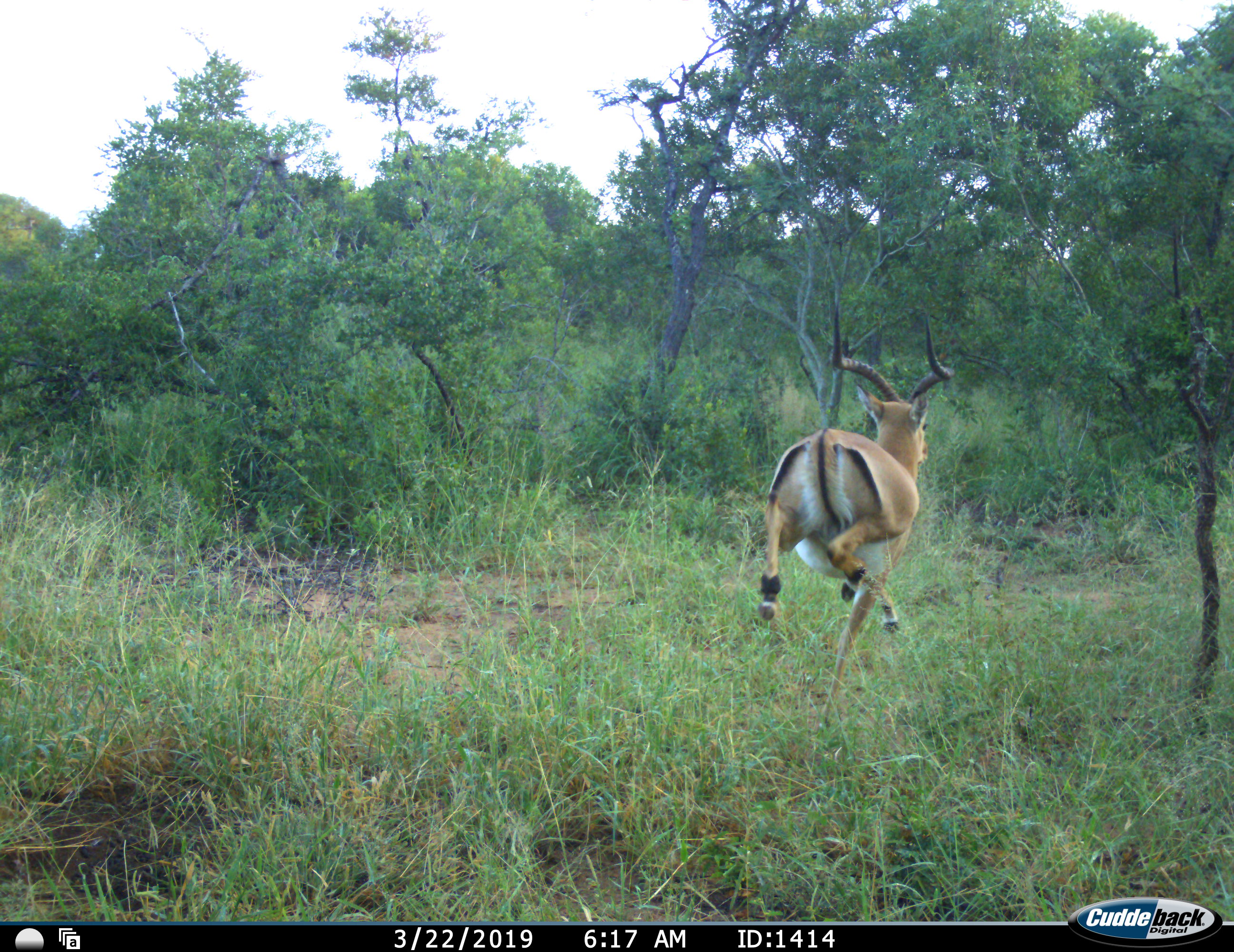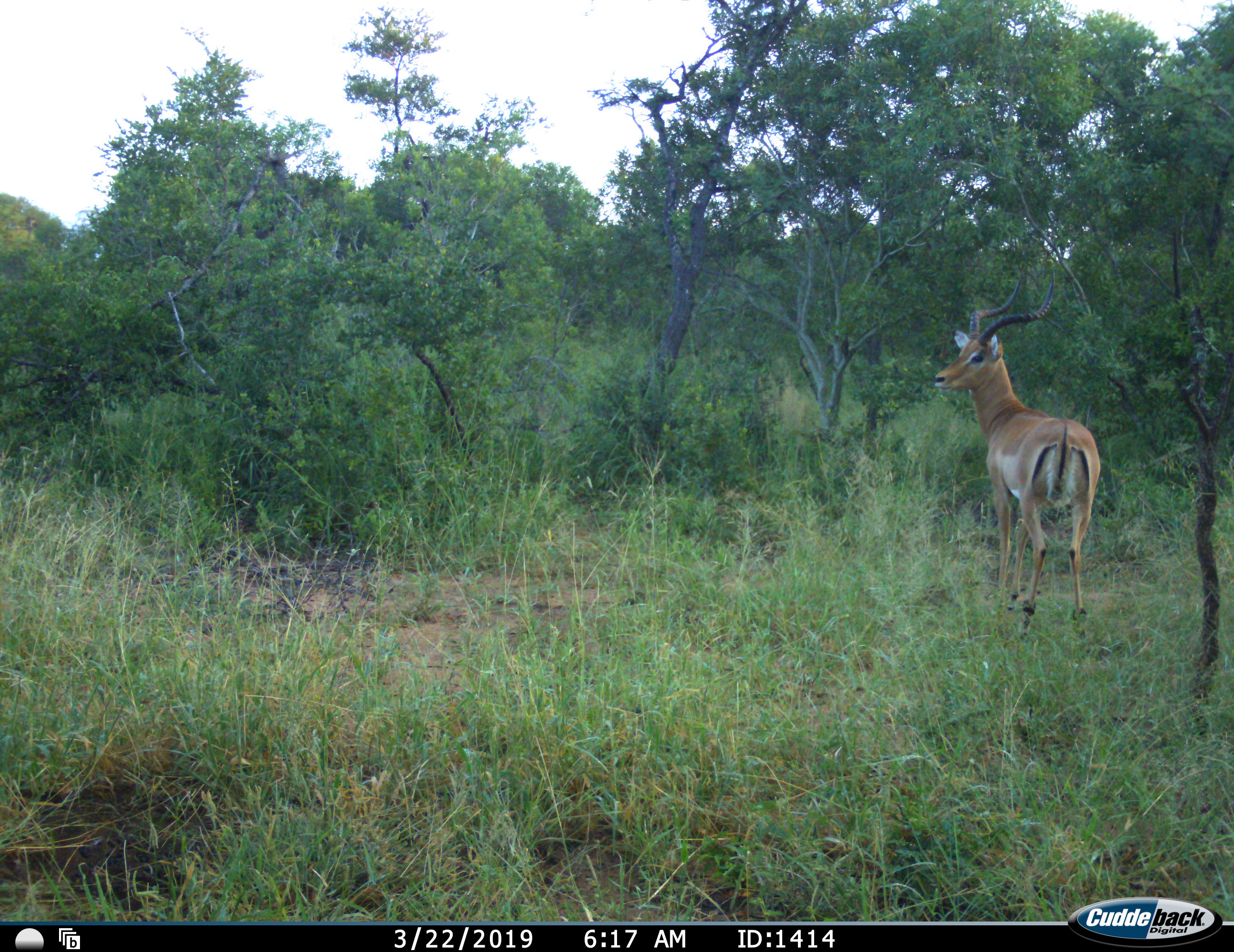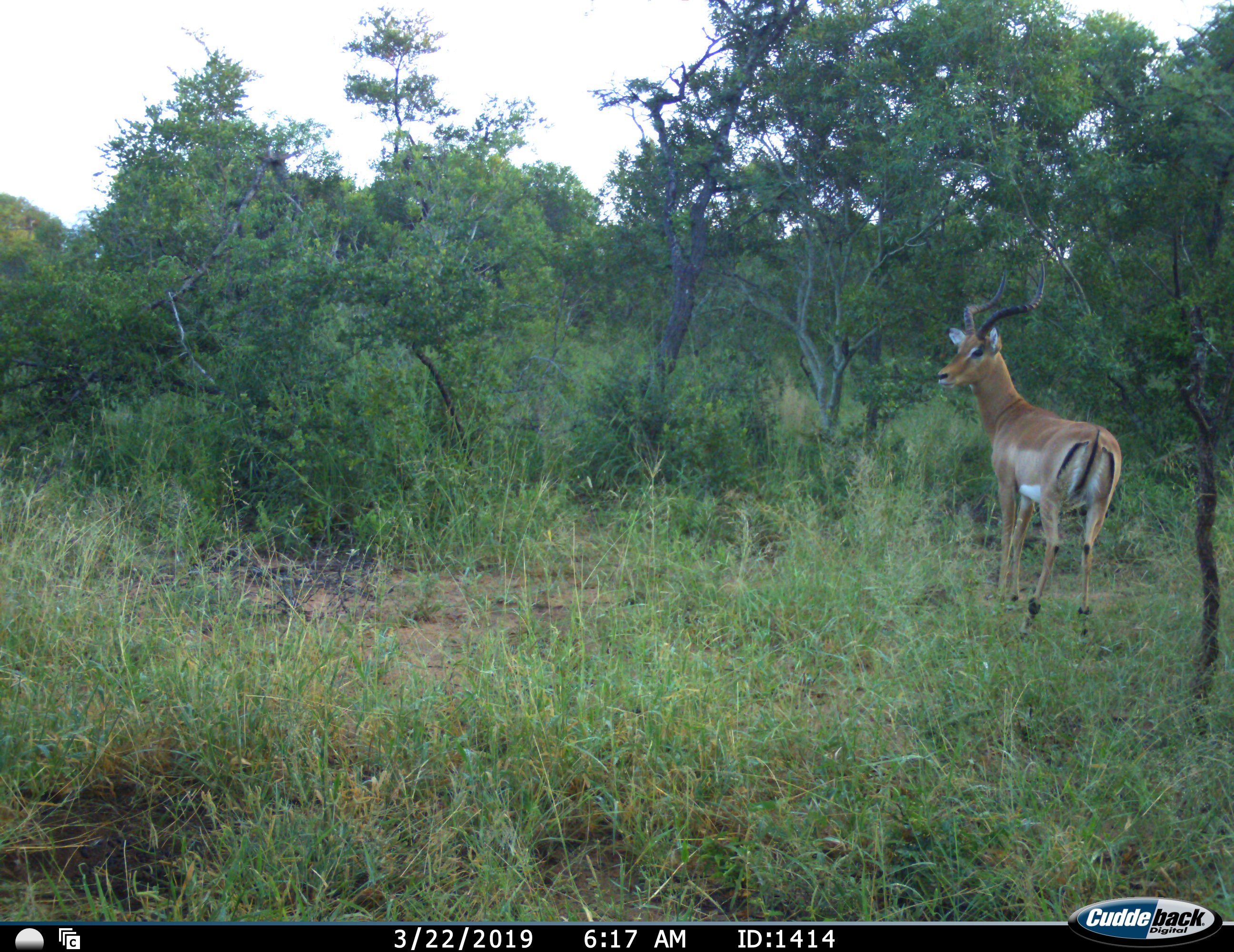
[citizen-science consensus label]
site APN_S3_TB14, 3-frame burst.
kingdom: Animalia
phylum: Chordata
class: Mammalia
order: Artiodactyla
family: Bovidae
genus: Aepyceros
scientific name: Aepyceros melampus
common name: impala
Impala (Aepyceros melampus), count 1. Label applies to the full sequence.